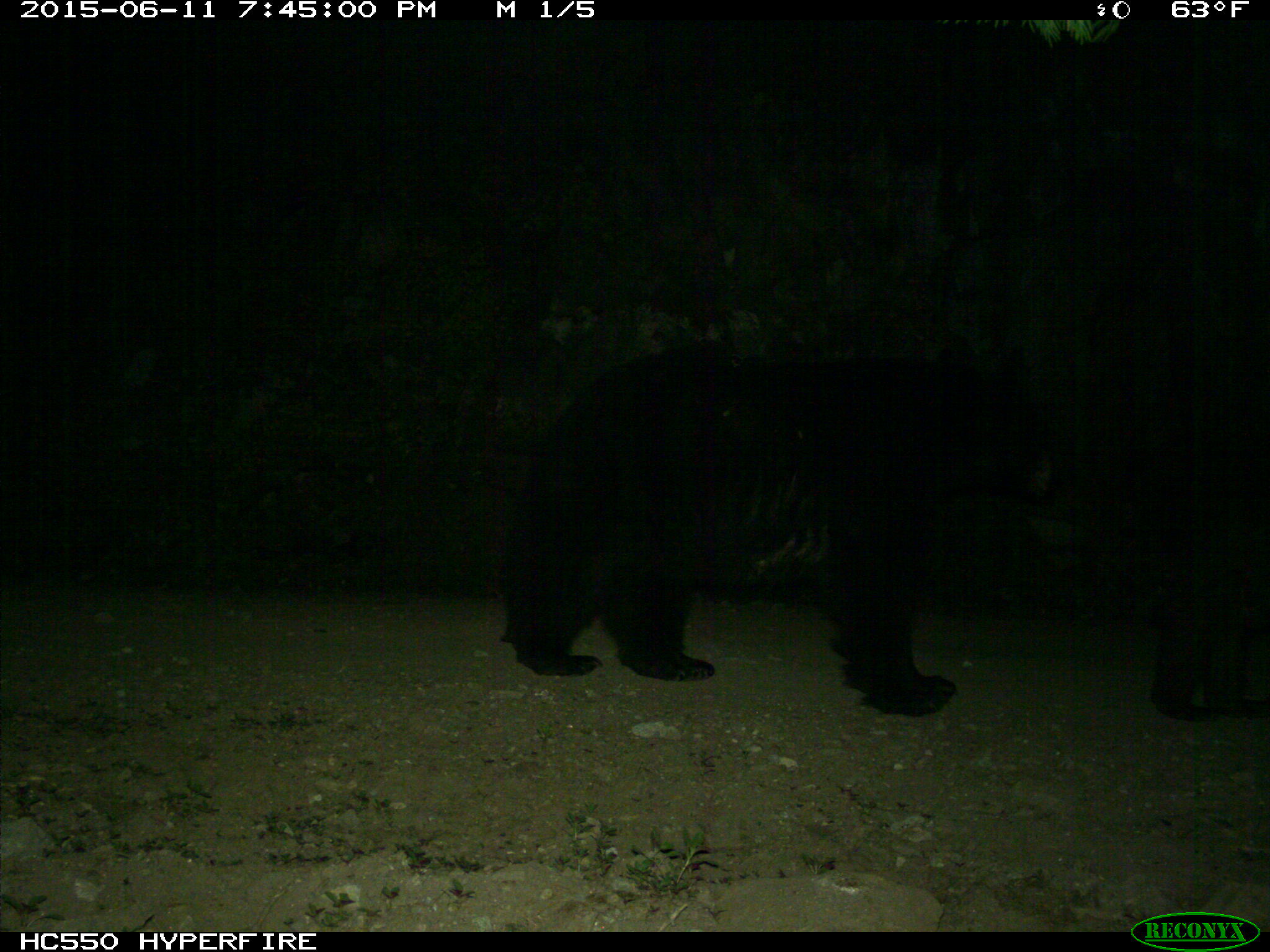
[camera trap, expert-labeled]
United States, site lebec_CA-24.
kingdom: Animalia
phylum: Chordata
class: Mammalia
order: Carnivora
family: Ursidae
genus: Ursus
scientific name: Ursus americanus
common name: american black bear